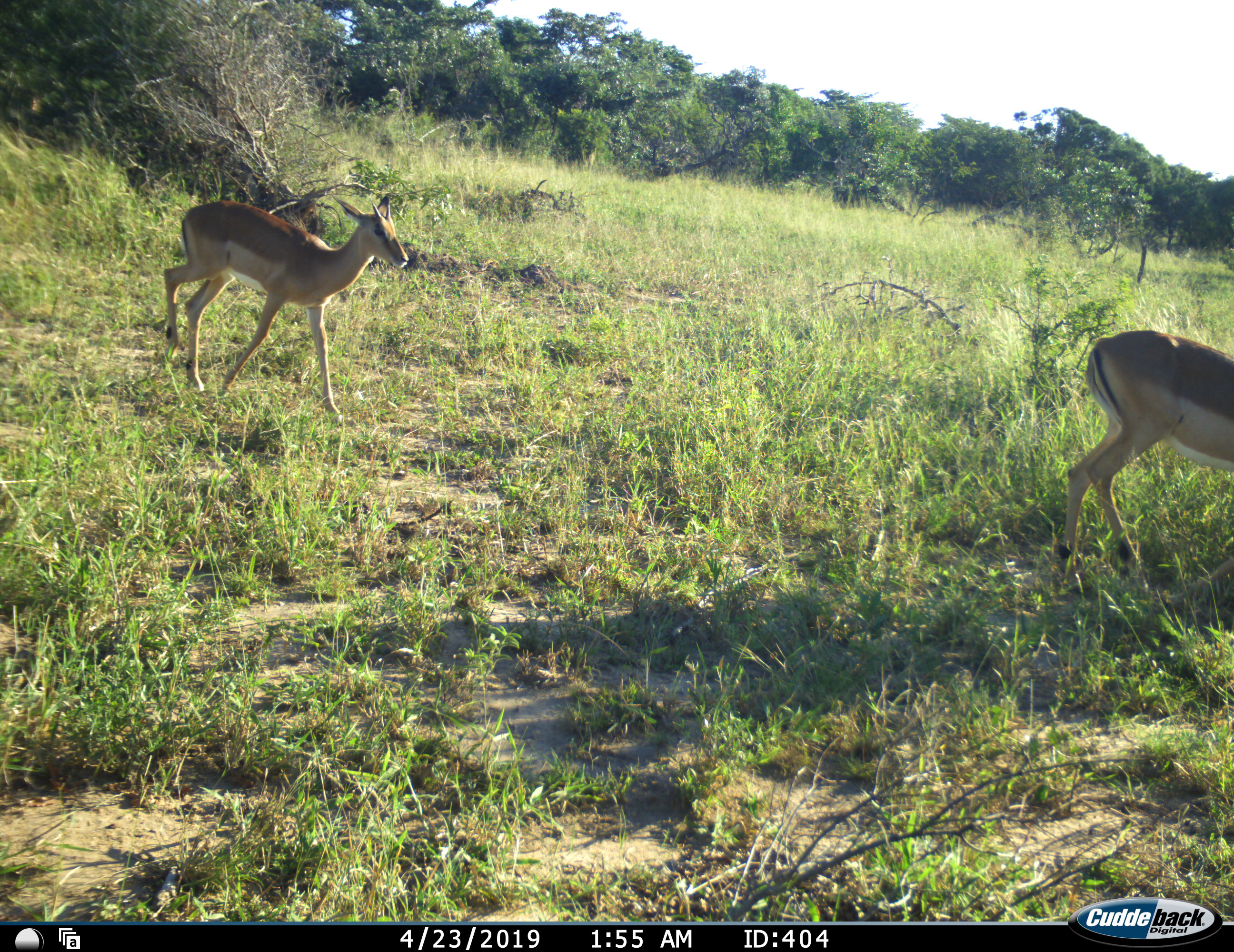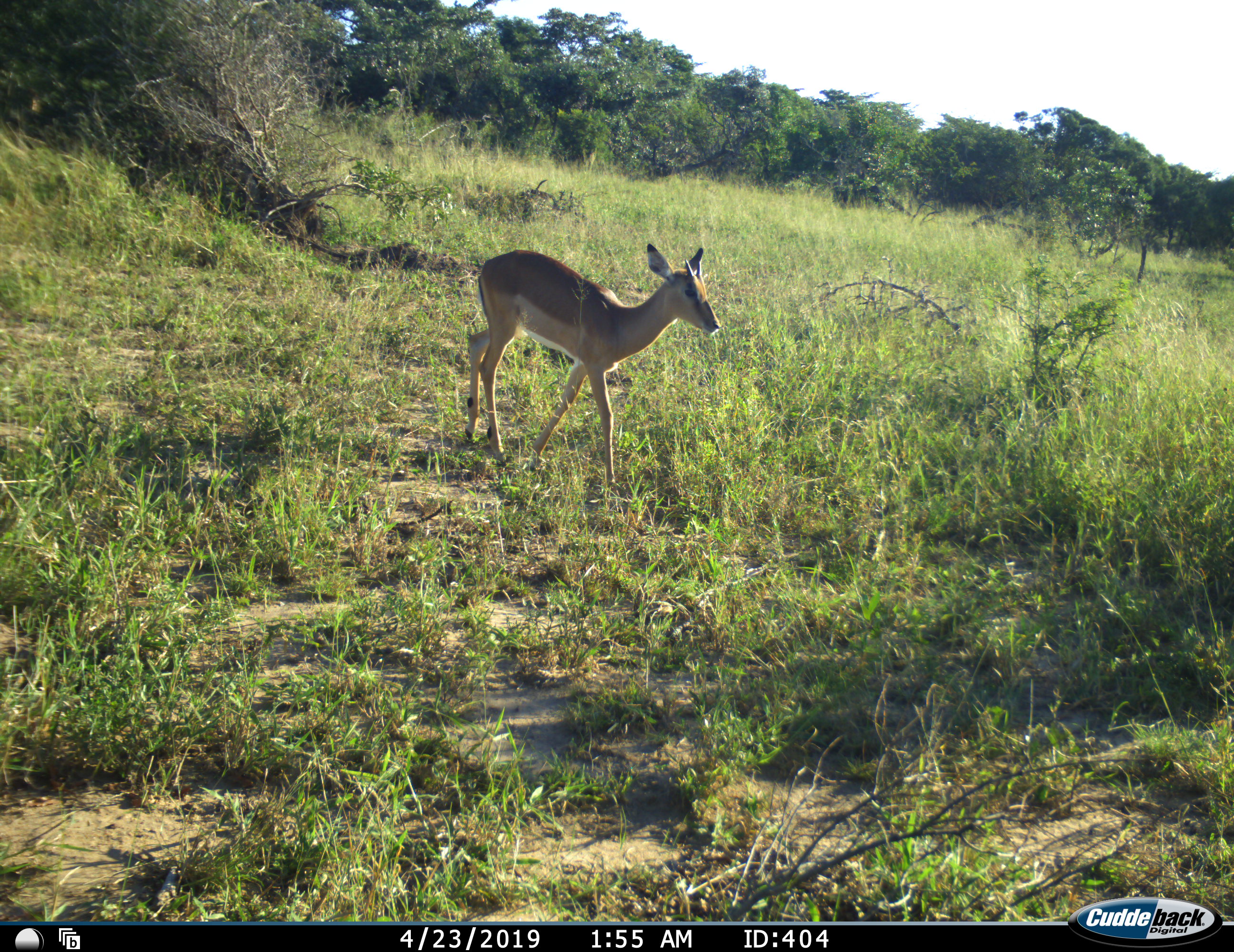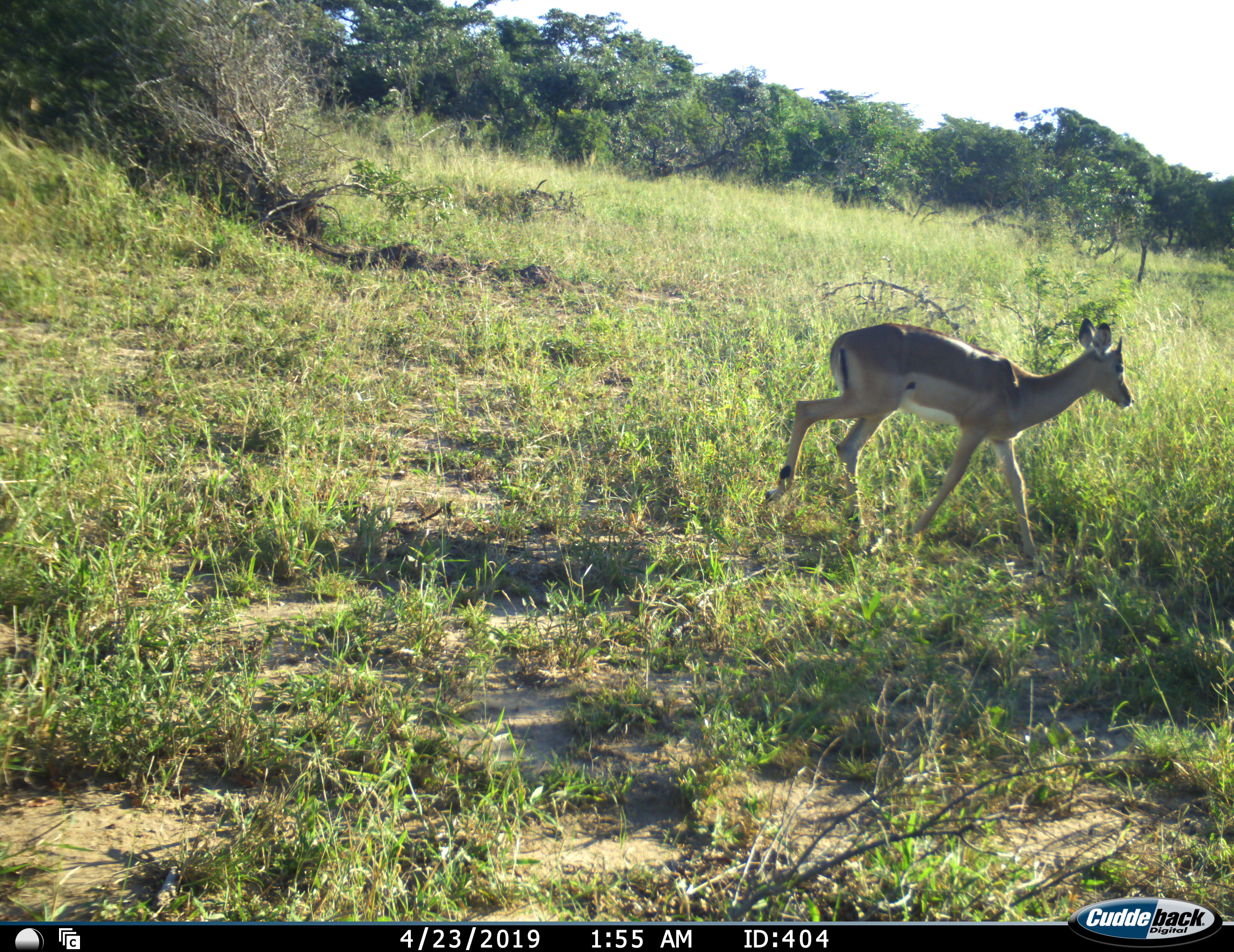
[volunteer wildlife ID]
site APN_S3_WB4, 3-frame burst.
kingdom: Animalia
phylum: Chordata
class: Mammalia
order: Artiodactyla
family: Bovidae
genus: Aepyceros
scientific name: Aepyceros melampus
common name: impala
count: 2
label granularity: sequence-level